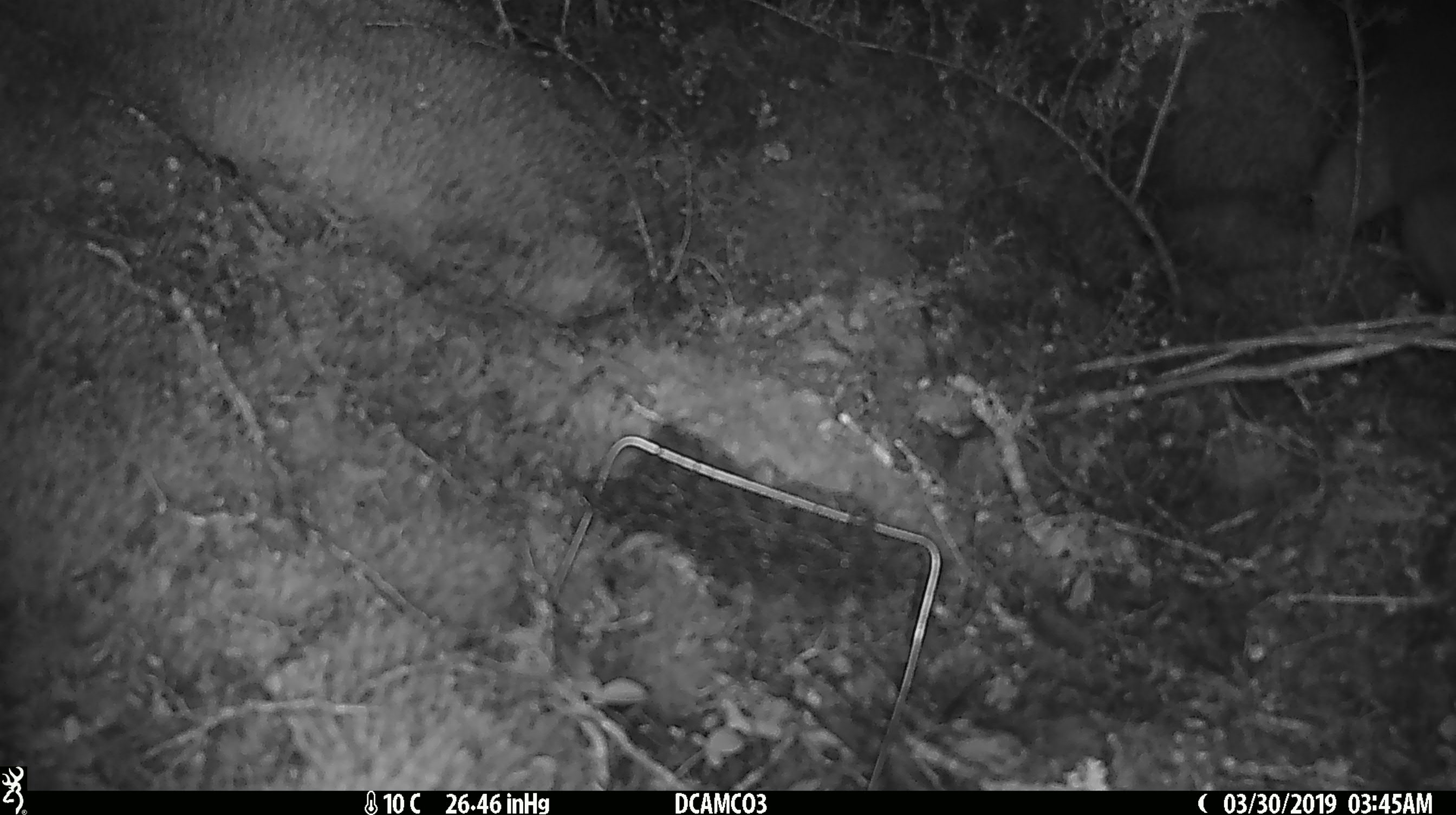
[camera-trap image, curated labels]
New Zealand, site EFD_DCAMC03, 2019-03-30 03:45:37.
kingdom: Animalia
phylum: Chordata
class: Mammalia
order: Diprotodontia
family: Phalangeridae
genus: Trichosurus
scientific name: Trichosurus vulpecula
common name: common brushtail possum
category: possum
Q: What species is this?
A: Possum (common brushtail possum) (Trichosurus vulpecula).